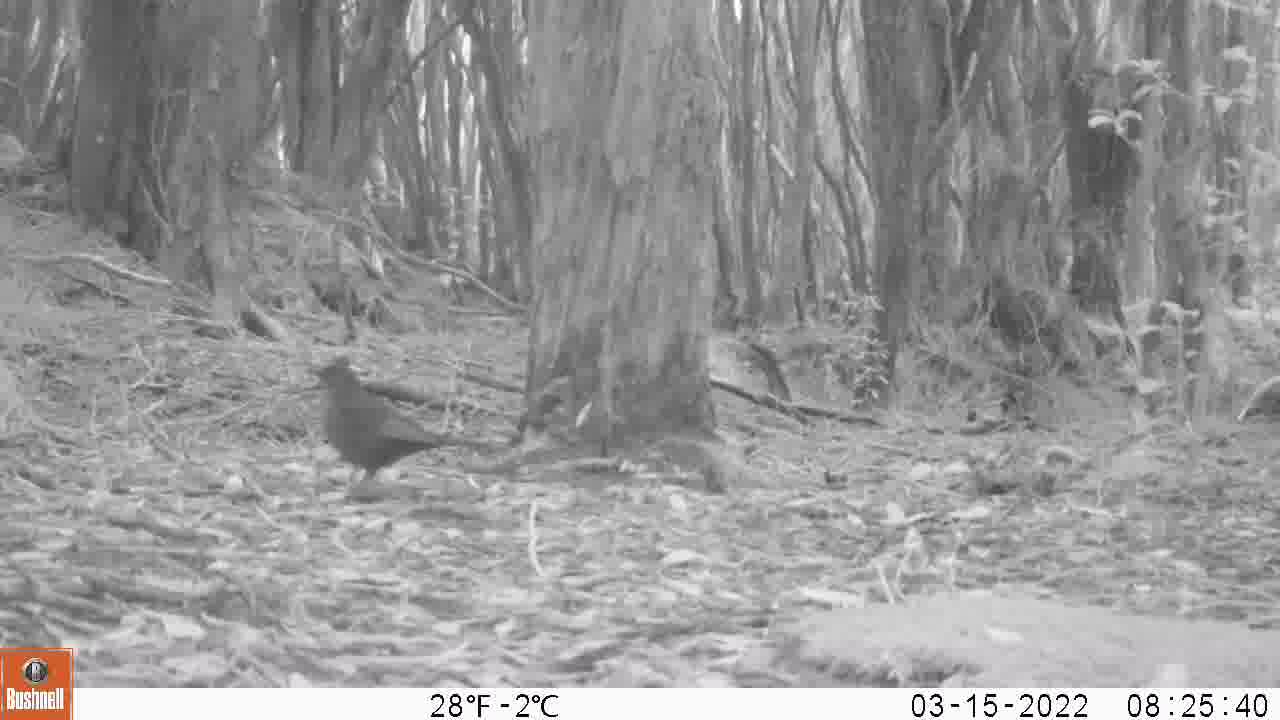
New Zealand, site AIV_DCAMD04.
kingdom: Animalia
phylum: Chordata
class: Aves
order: Passeriformes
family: Turdidae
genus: Turdus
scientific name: Turdus merula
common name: eurasian blackbird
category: blackbird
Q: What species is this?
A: Blackbird (eurasian blackbird) (Turdus merula).